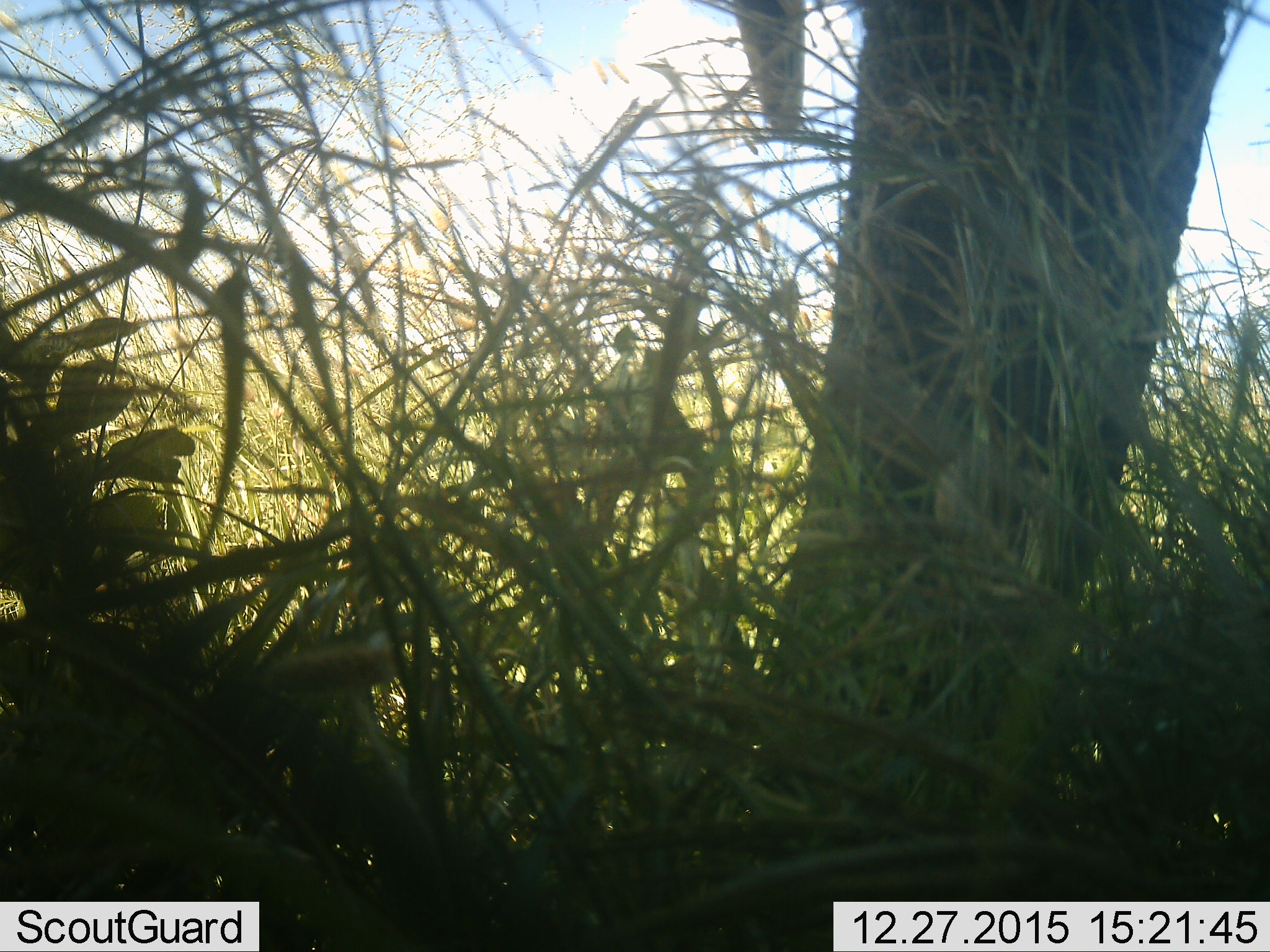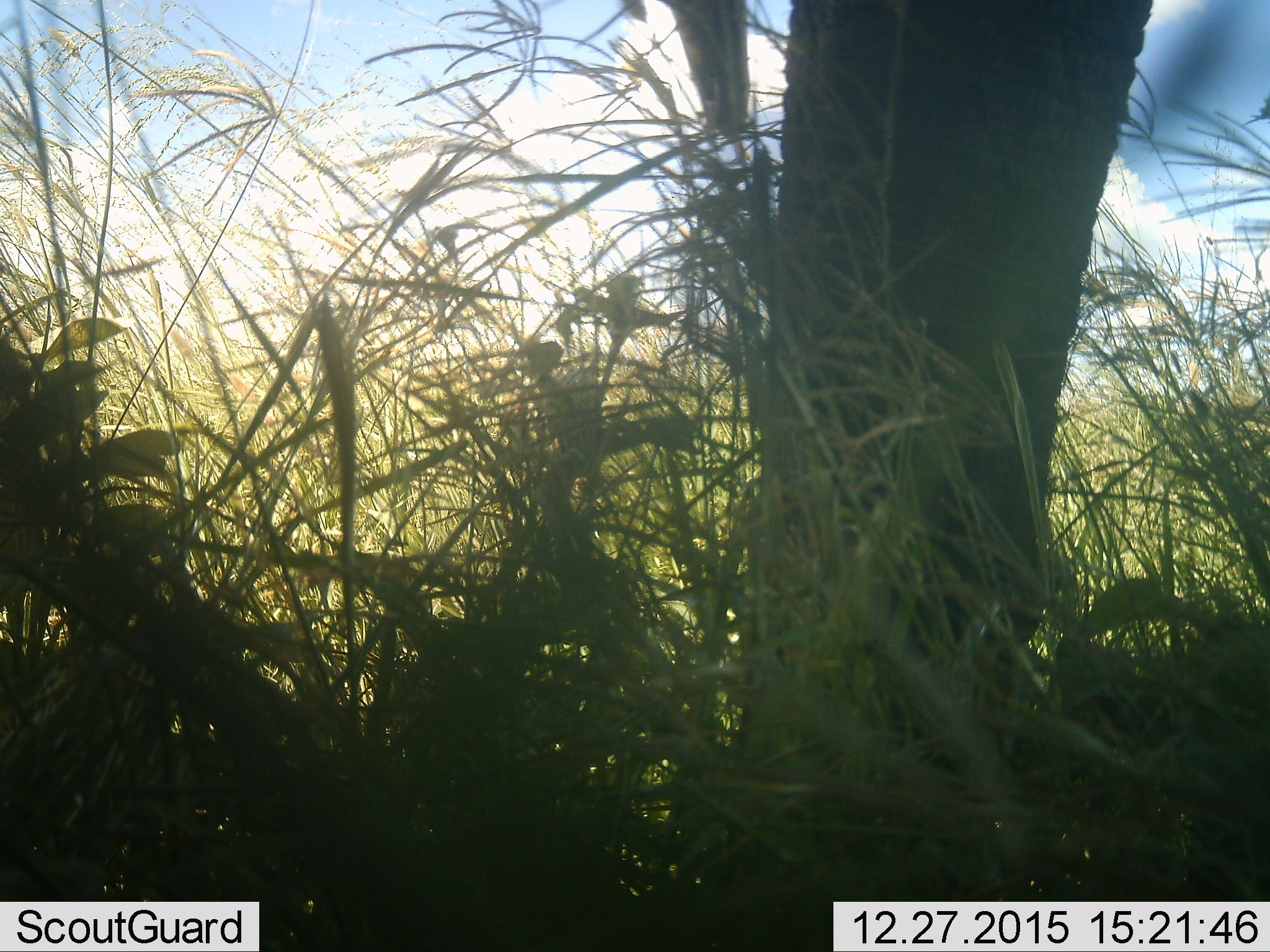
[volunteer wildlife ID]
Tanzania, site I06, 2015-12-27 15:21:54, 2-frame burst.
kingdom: Animalia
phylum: Chordata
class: Mammalia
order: Proboscidea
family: Elephantidae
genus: Loxodonta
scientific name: Loxodonta africana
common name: african bush elephant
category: elephant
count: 1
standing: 43%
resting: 0%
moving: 57%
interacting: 0%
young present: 0%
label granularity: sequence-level